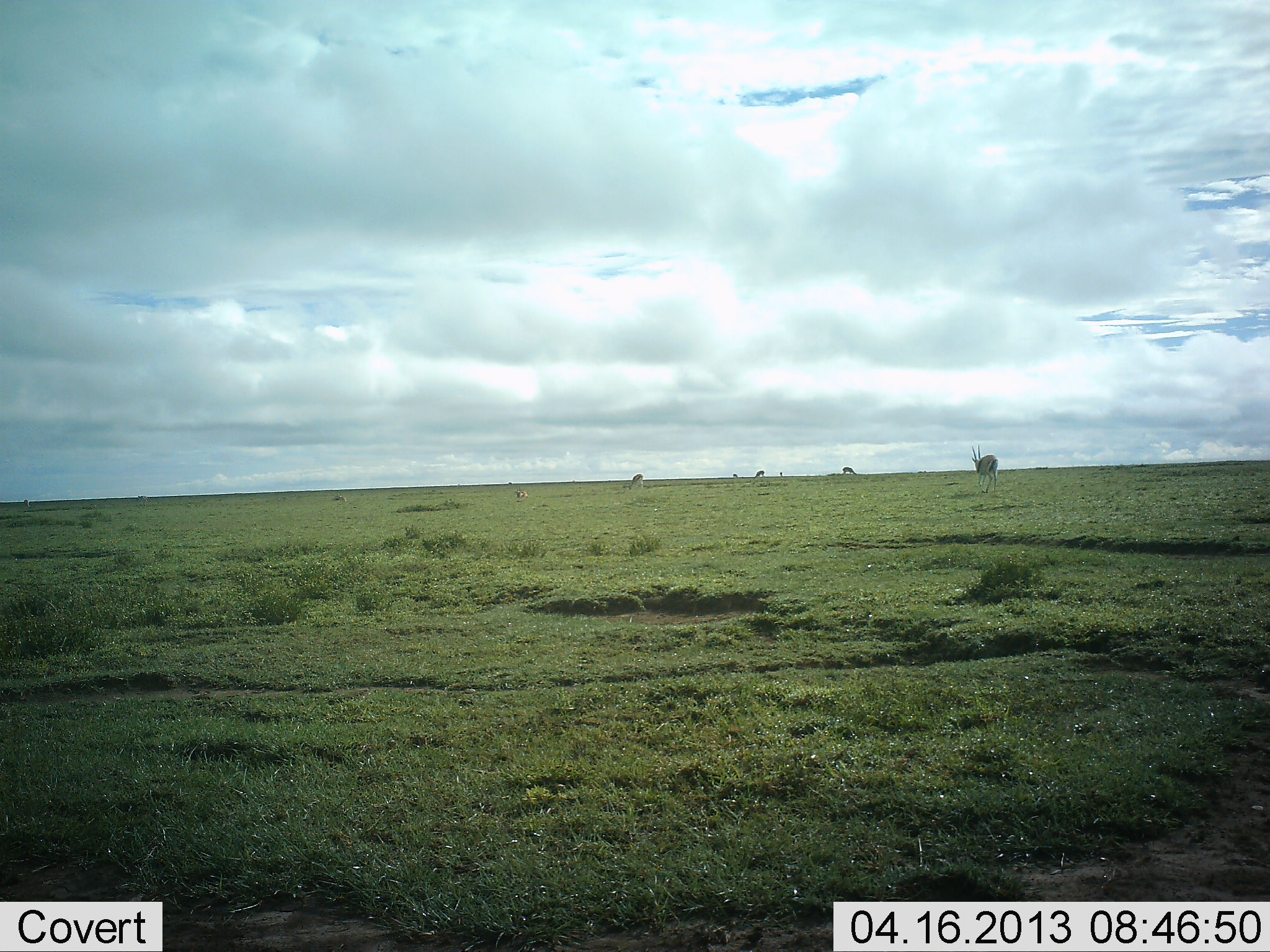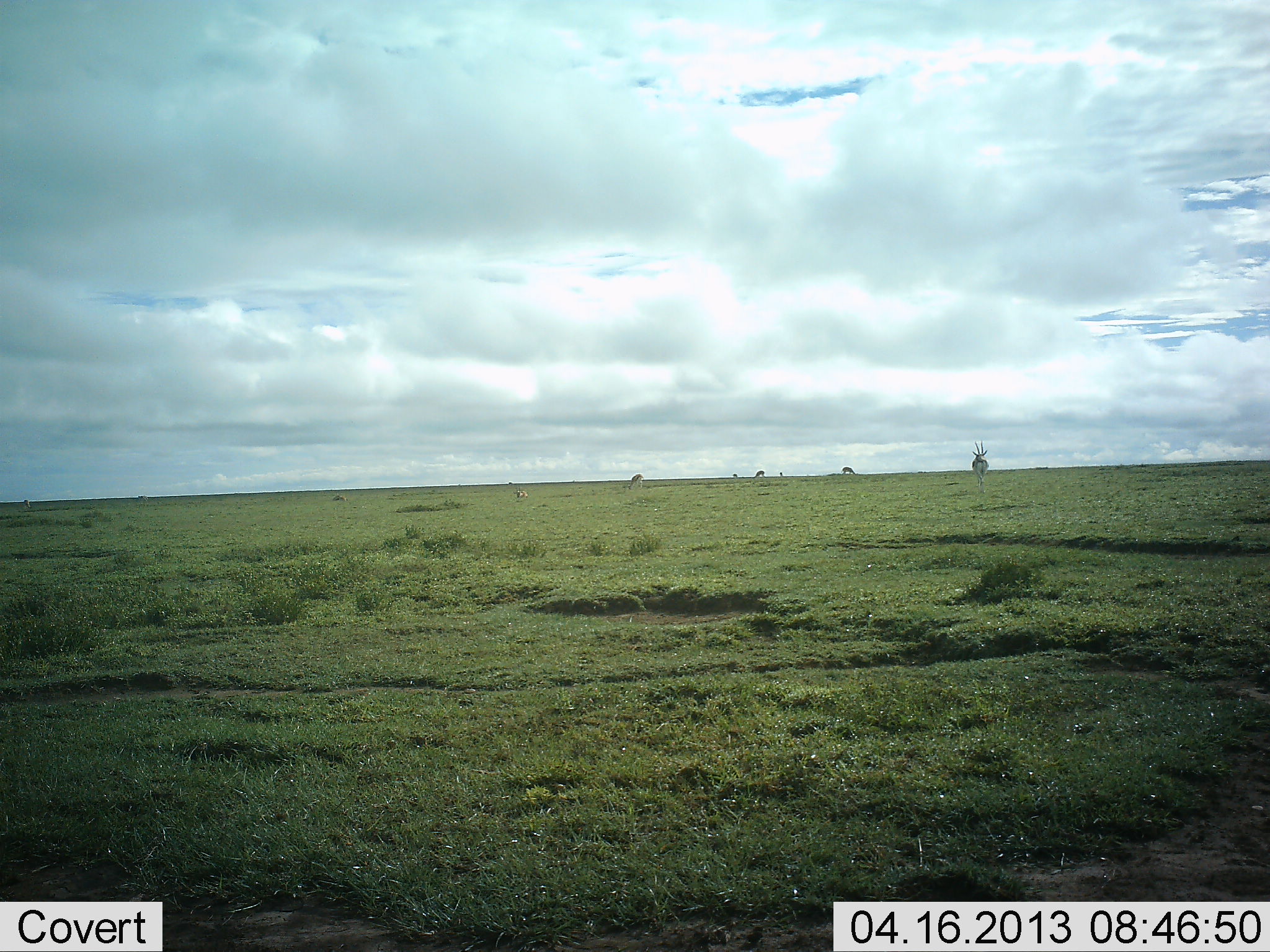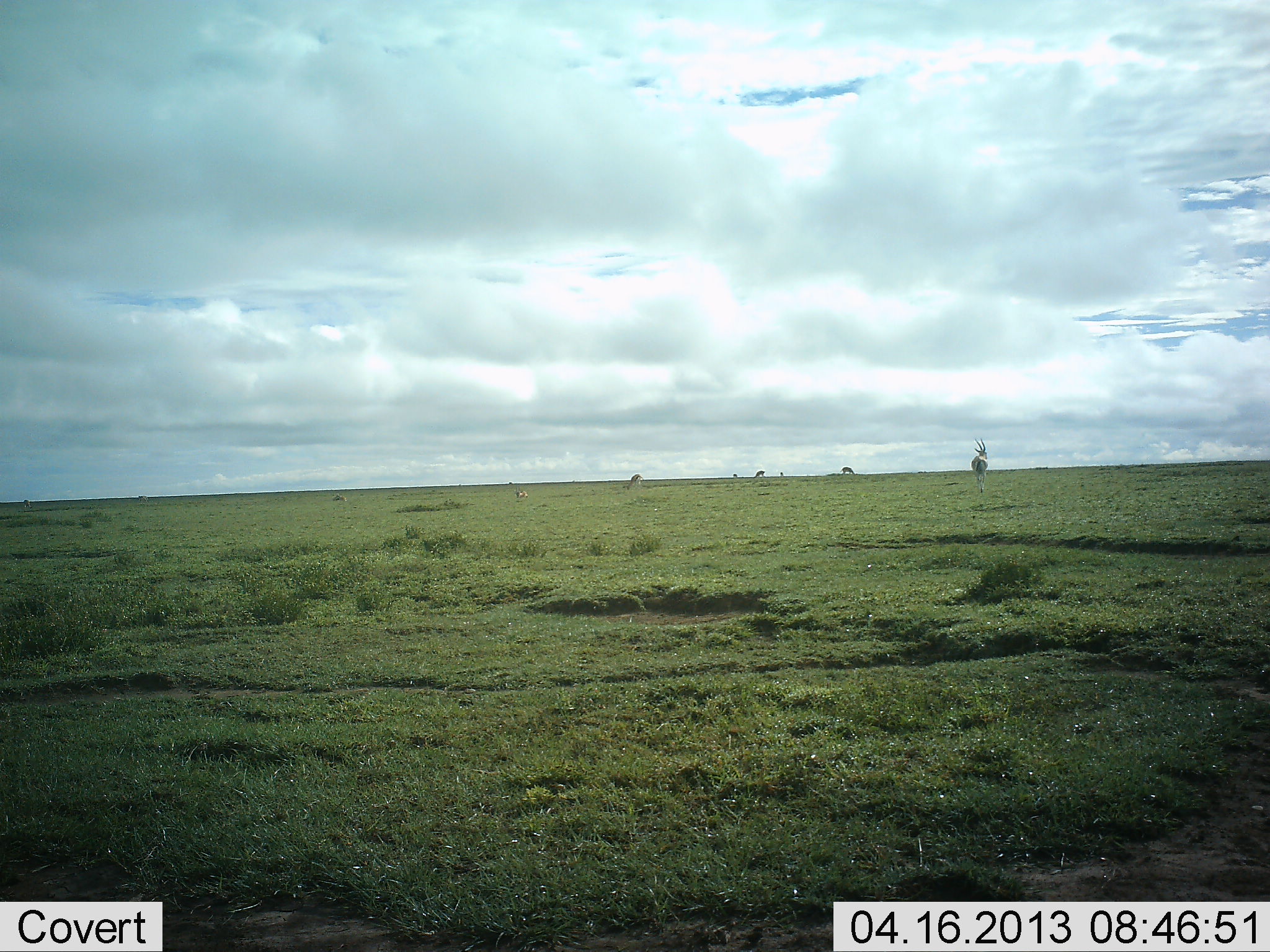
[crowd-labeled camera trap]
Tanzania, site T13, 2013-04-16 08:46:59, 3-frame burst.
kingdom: Animalia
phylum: Chordata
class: Mammalia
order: Artiodactyla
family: Bovidae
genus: Eudorcas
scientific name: Eudorcas thomsonii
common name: thomson's gazelle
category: gazellethomsons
Gazellethomsons (thomson's gazelle) (Eudorcas thomsonii), count 6. Behavior (volunteer vote fractions): standing 71%, resting 14%, moving 43%, interacting 0%. Young present (vote fraction): 0%. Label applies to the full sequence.